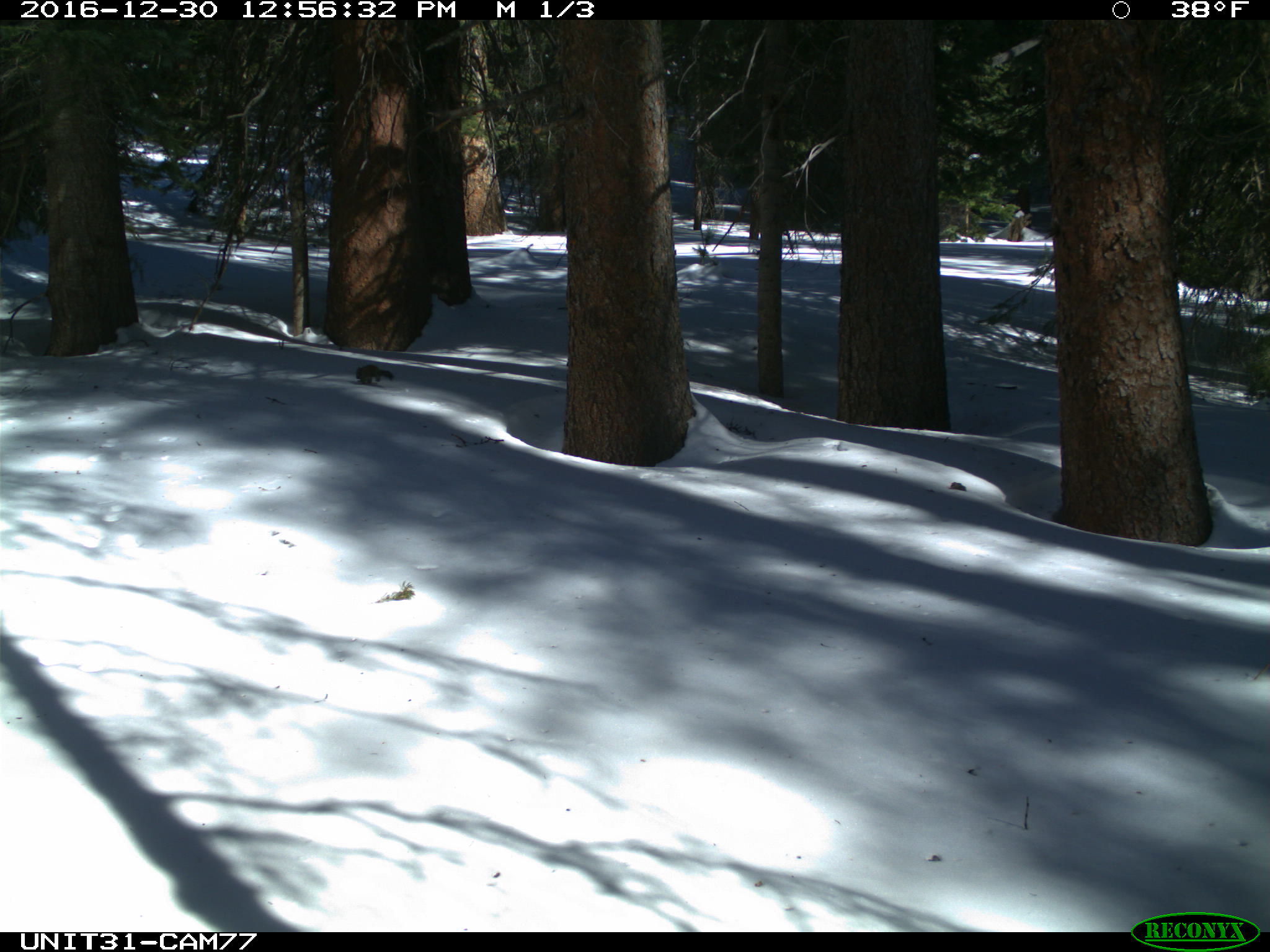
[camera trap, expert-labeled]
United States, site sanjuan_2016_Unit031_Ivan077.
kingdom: Animalia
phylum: Chordata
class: Mammalia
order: Rodentia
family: Sciuridae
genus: Tamiasciurus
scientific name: Tamiasciurus hudsonicus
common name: american red squirrel